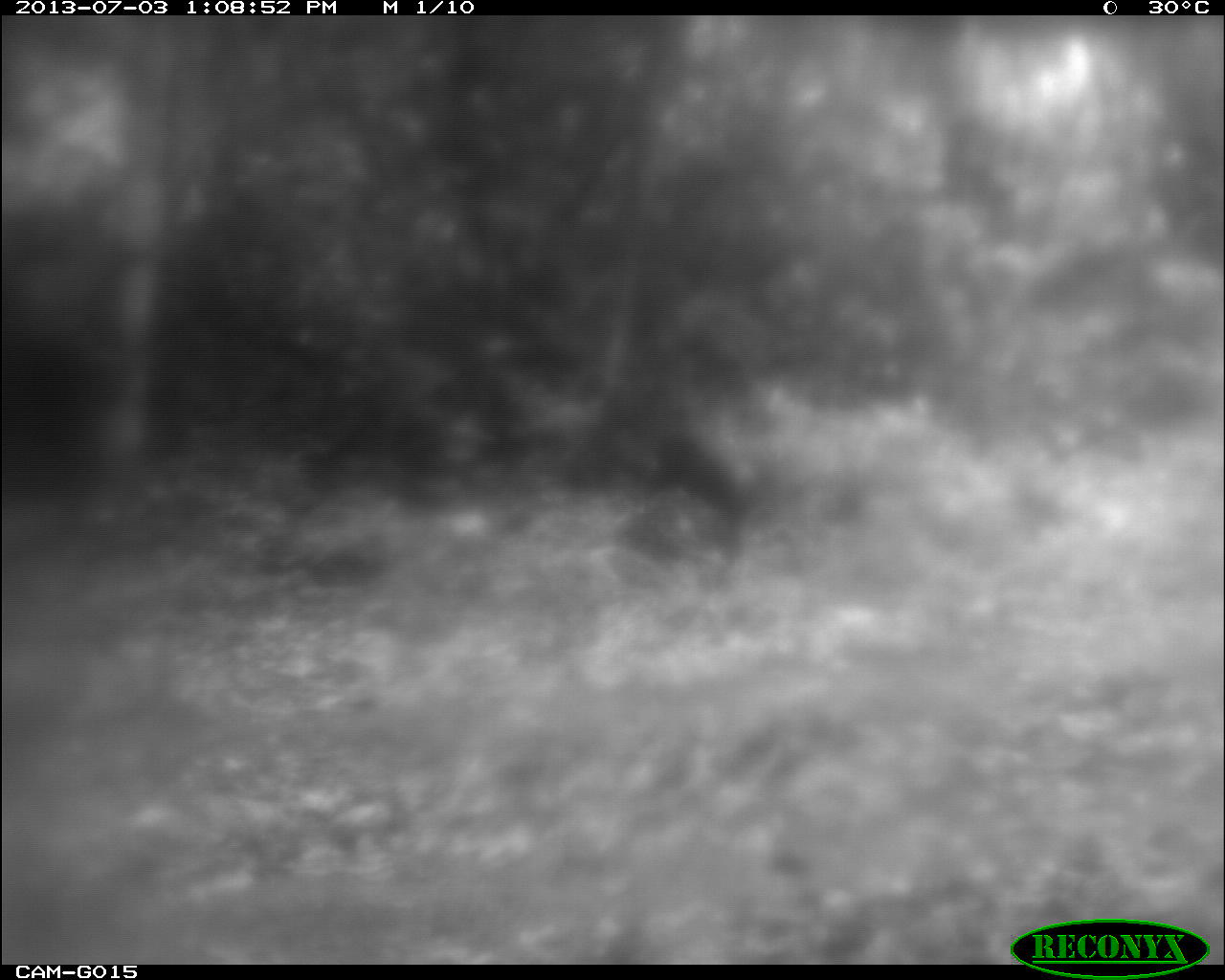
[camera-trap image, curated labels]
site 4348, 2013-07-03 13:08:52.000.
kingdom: Animalia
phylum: Chordata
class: Aves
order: Galliformes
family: Phasianidae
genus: Meleagris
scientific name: Meleagris ocellata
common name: ocellated turkey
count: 1